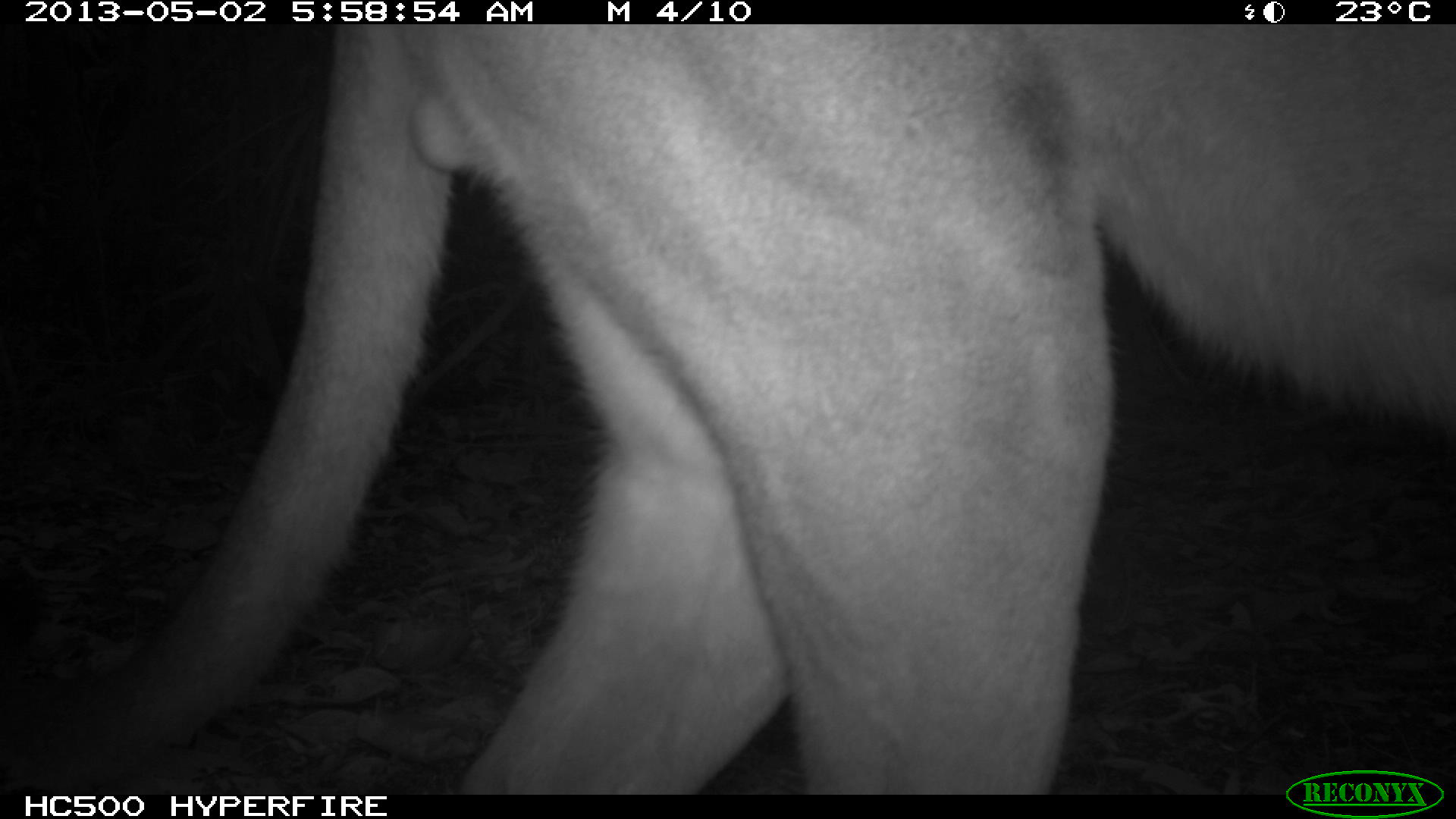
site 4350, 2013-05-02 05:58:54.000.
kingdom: Animalia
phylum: Chordata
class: Mammalia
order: Carnivora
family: Felidae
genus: Puma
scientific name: Puma concolor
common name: mountain lion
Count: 1.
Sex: male.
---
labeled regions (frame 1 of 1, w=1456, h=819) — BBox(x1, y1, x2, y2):
puma concolor: BBox(0, 23, 1456, 793)